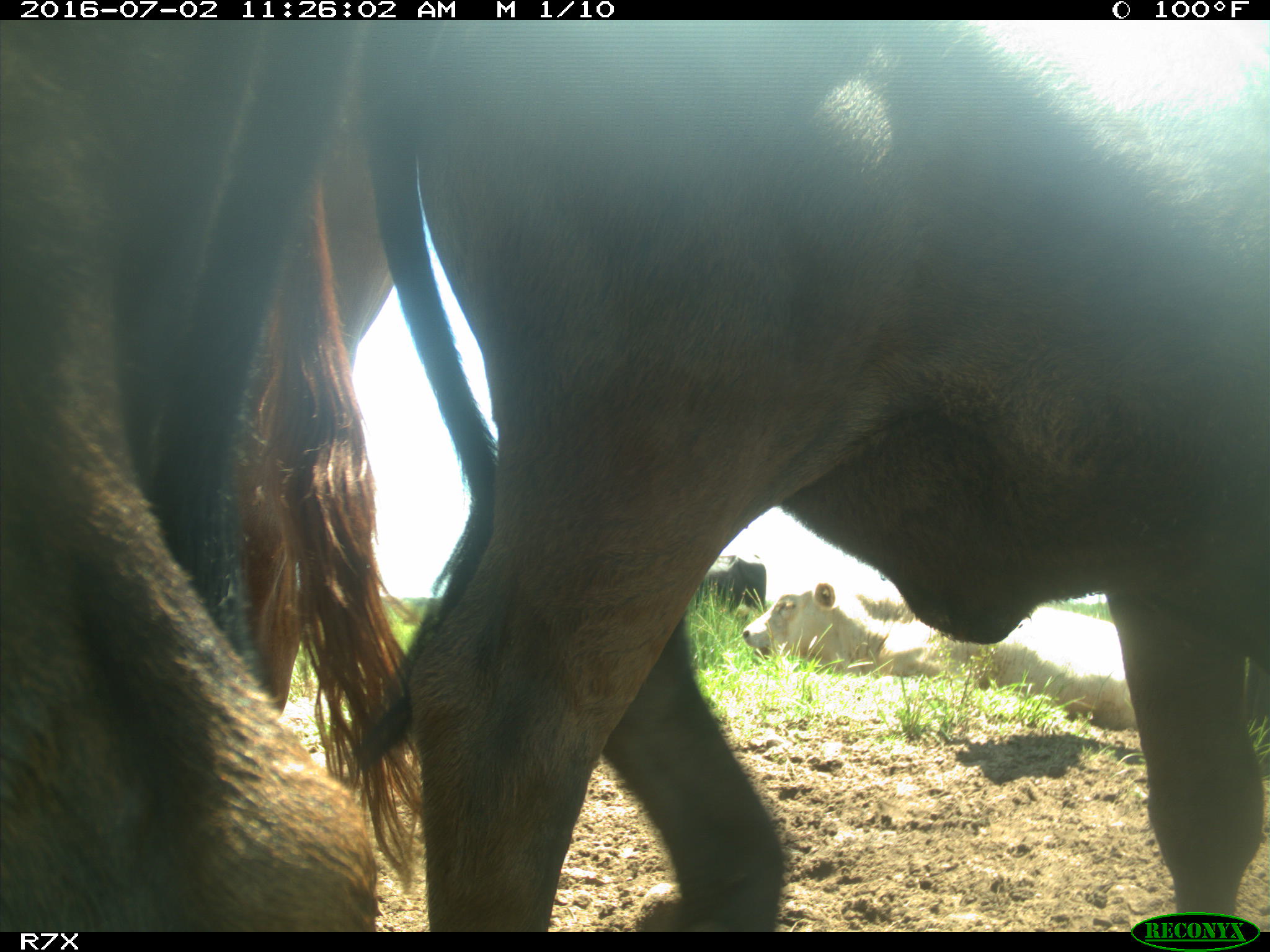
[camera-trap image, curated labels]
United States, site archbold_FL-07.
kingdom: Animalia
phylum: Chordata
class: Mammalia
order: Artiodactyla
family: Bovidae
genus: Bos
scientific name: Bos taurus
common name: domestic cow